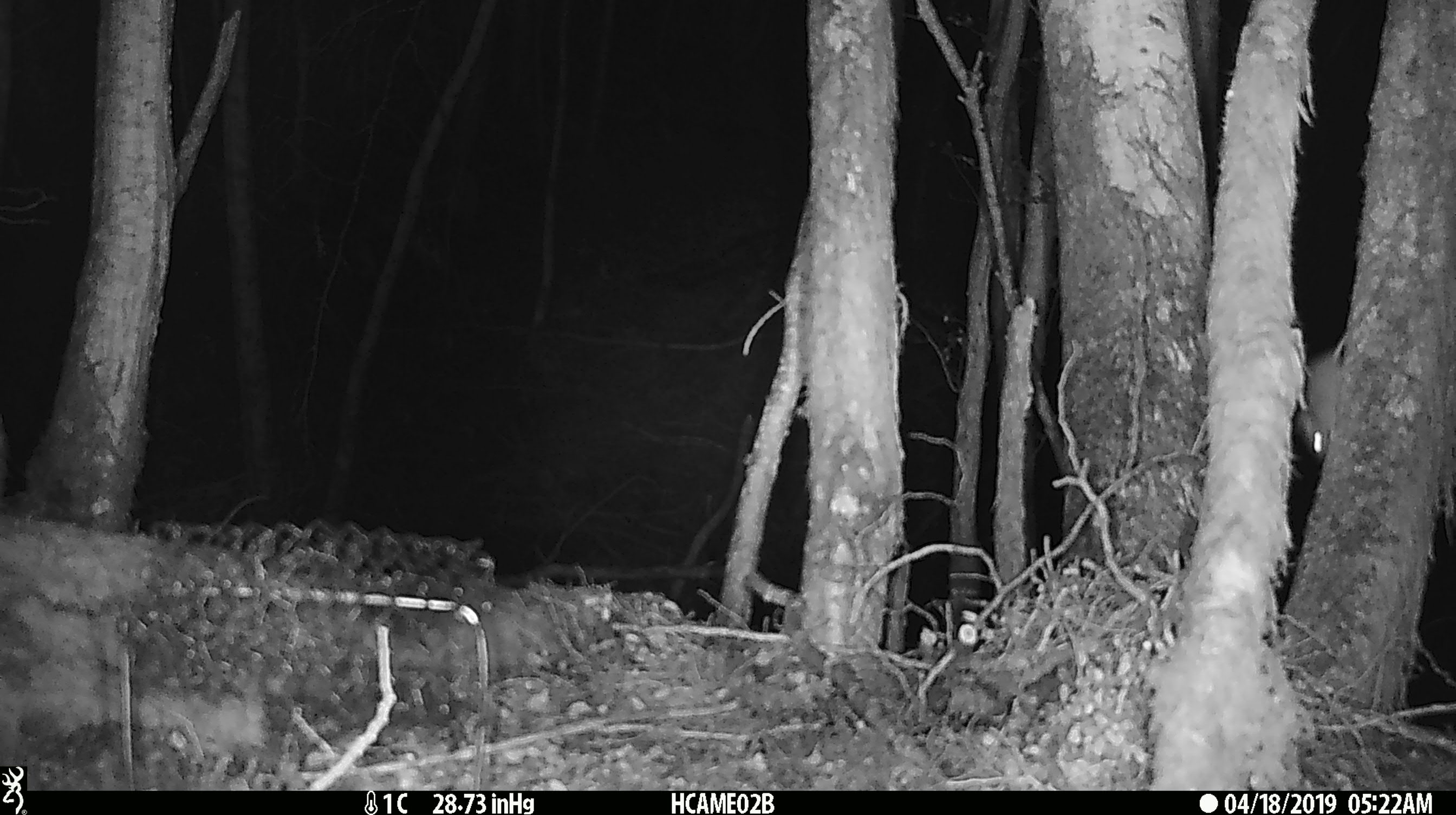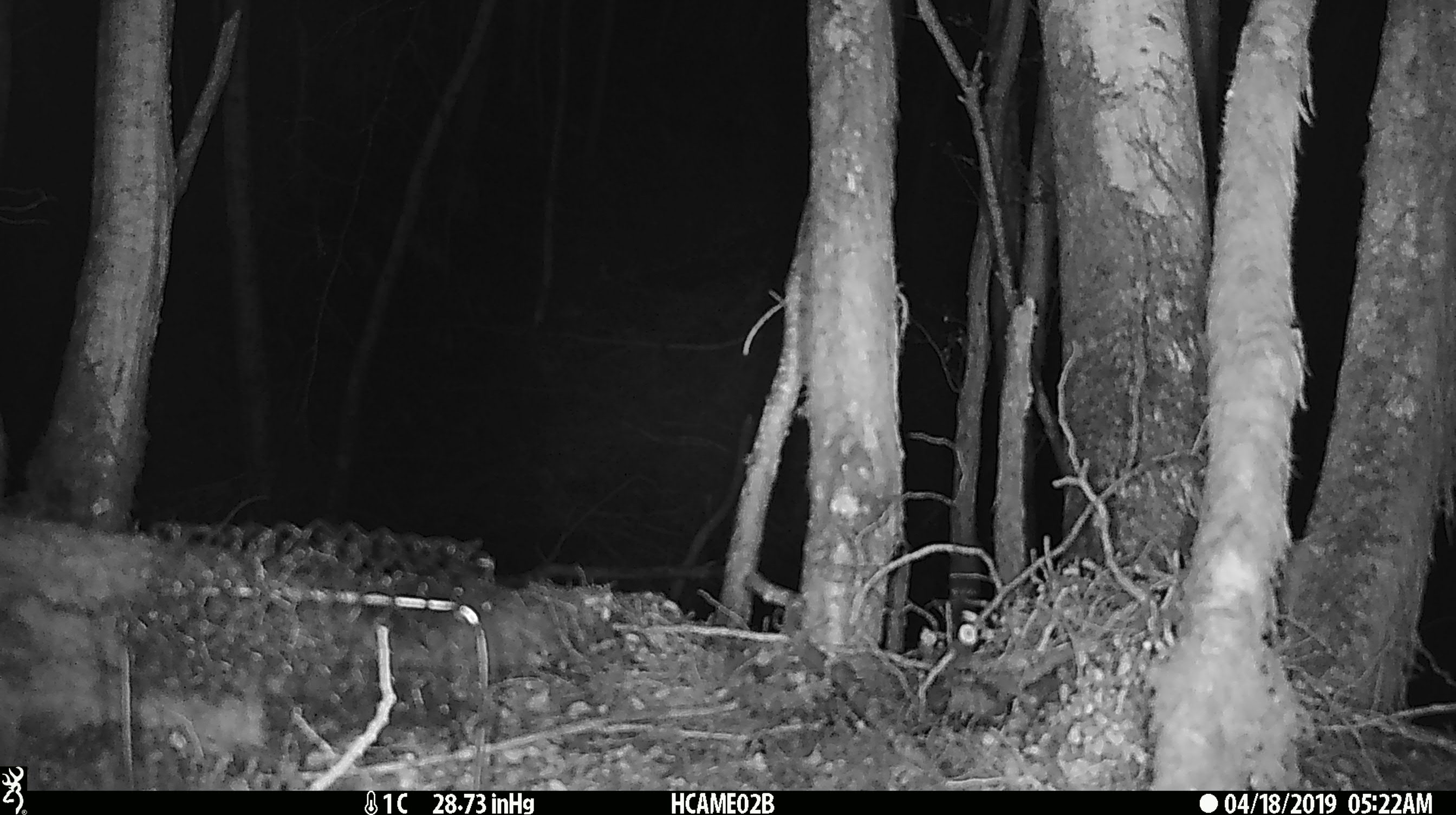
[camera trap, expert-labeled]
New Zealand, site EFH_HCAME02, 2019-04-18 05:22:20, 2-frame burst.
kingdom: Animalia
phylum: Chordata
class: Mammalia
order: Rodentia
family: Muridae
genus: Mus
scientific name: Mus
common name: mouse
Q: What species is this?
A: Mouse (Mus).